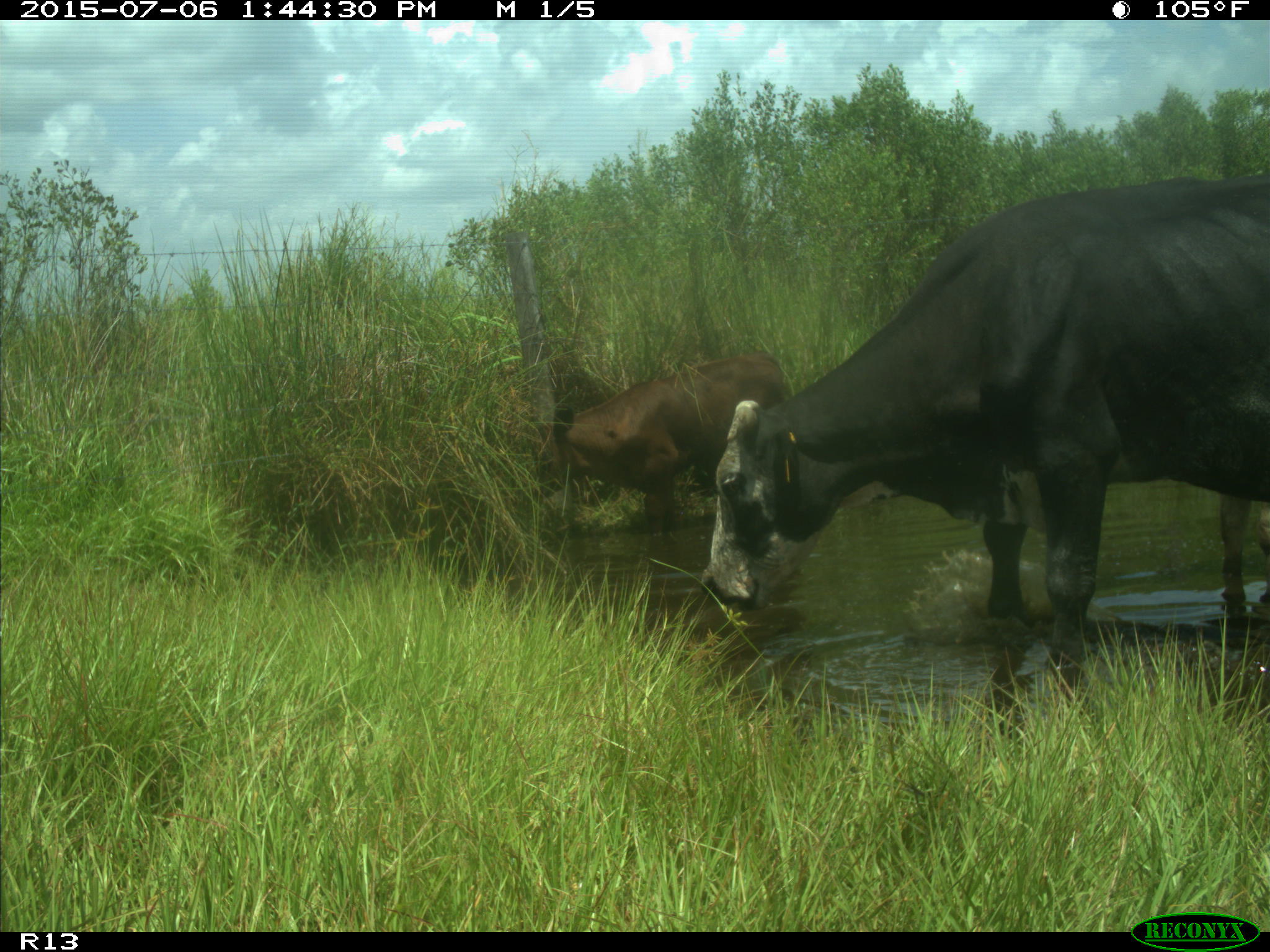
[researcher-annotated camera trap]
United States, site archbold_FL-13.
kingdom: Animalia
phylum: Chordata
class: Mammalia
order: Cingulata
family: Dasypodidae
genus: Dasypus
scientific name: Dasypus novemcinctus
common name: nine-banded armadillo